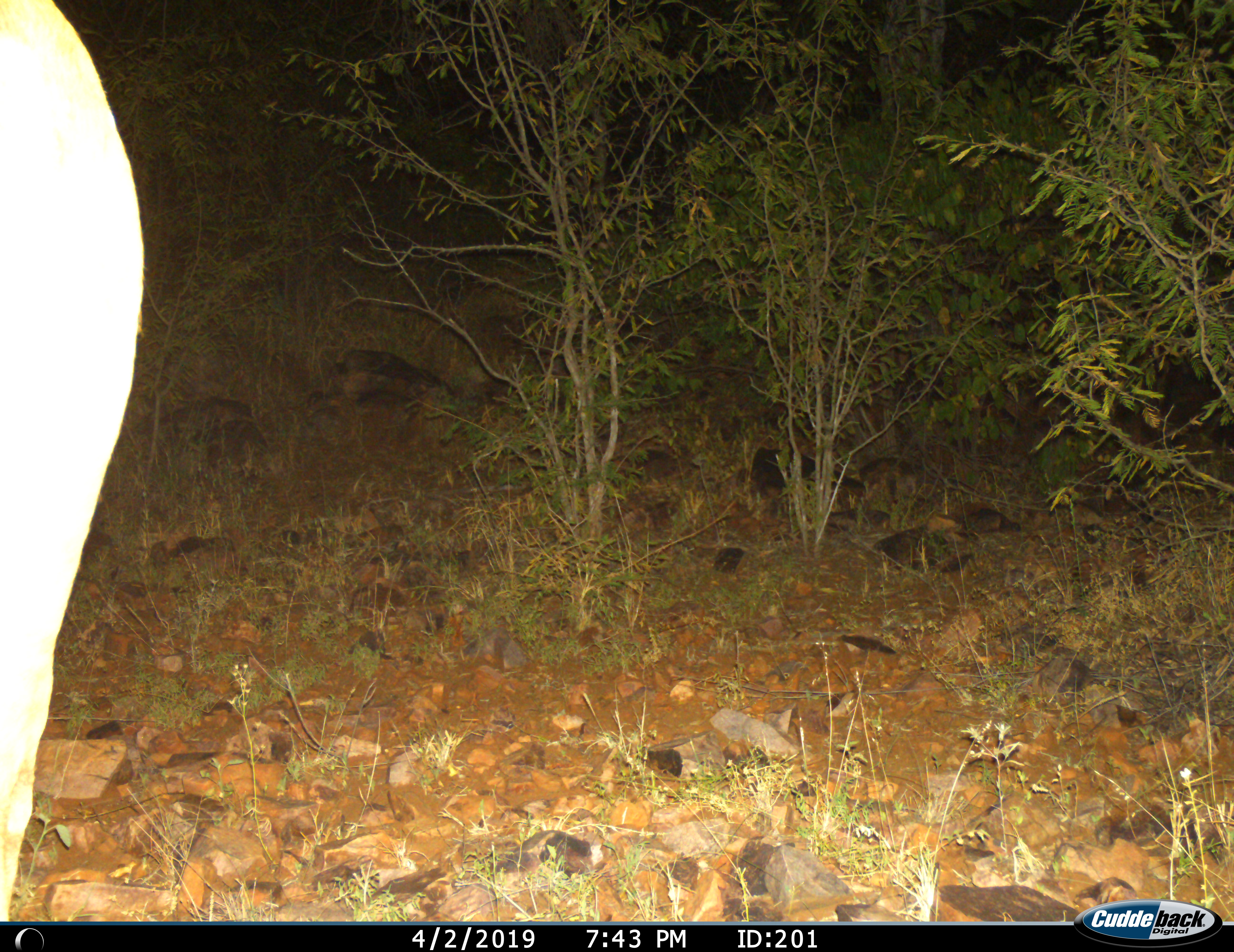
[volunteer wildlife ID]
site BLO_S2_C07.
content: unidentified animal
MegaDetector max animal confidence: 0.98